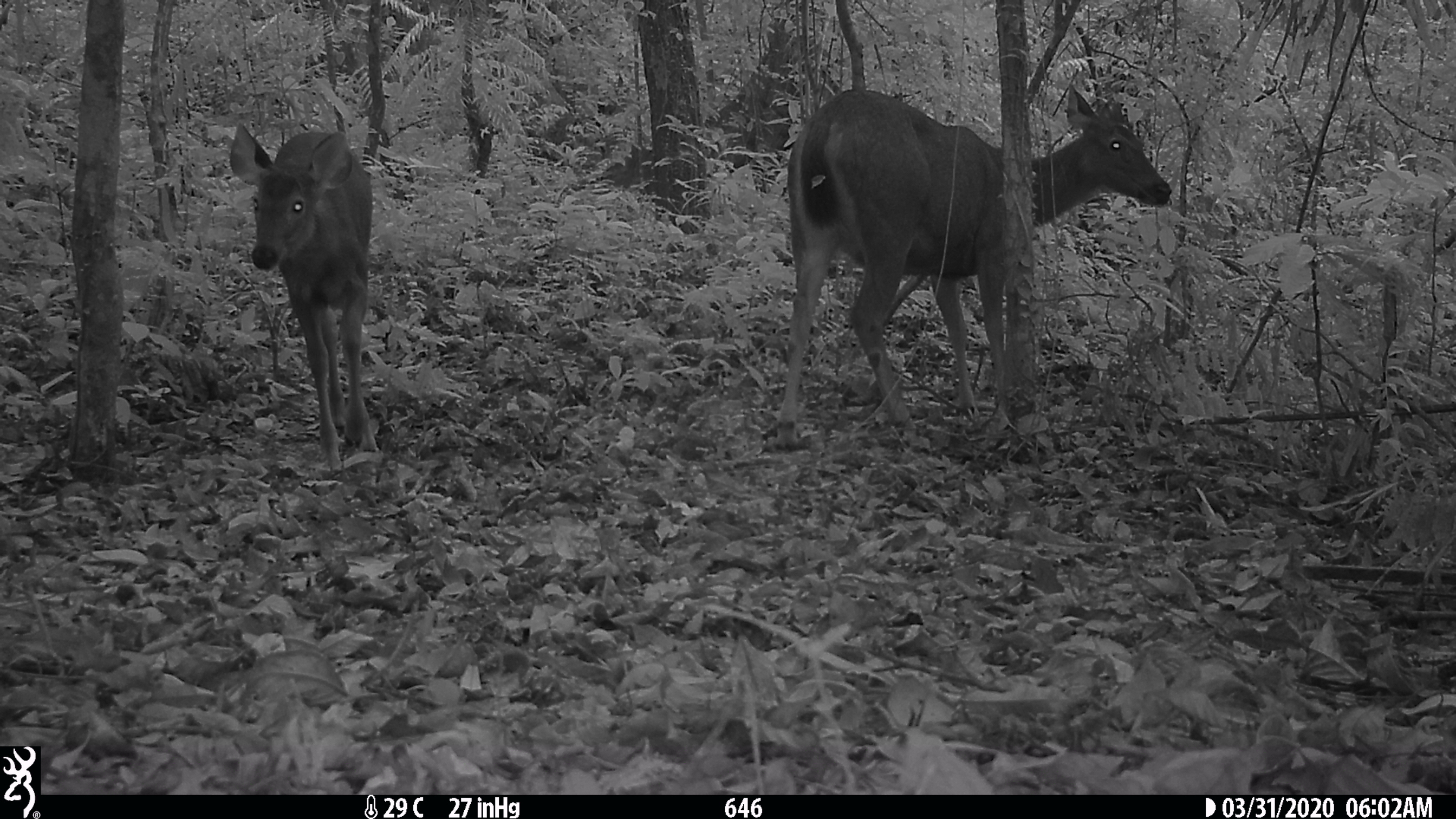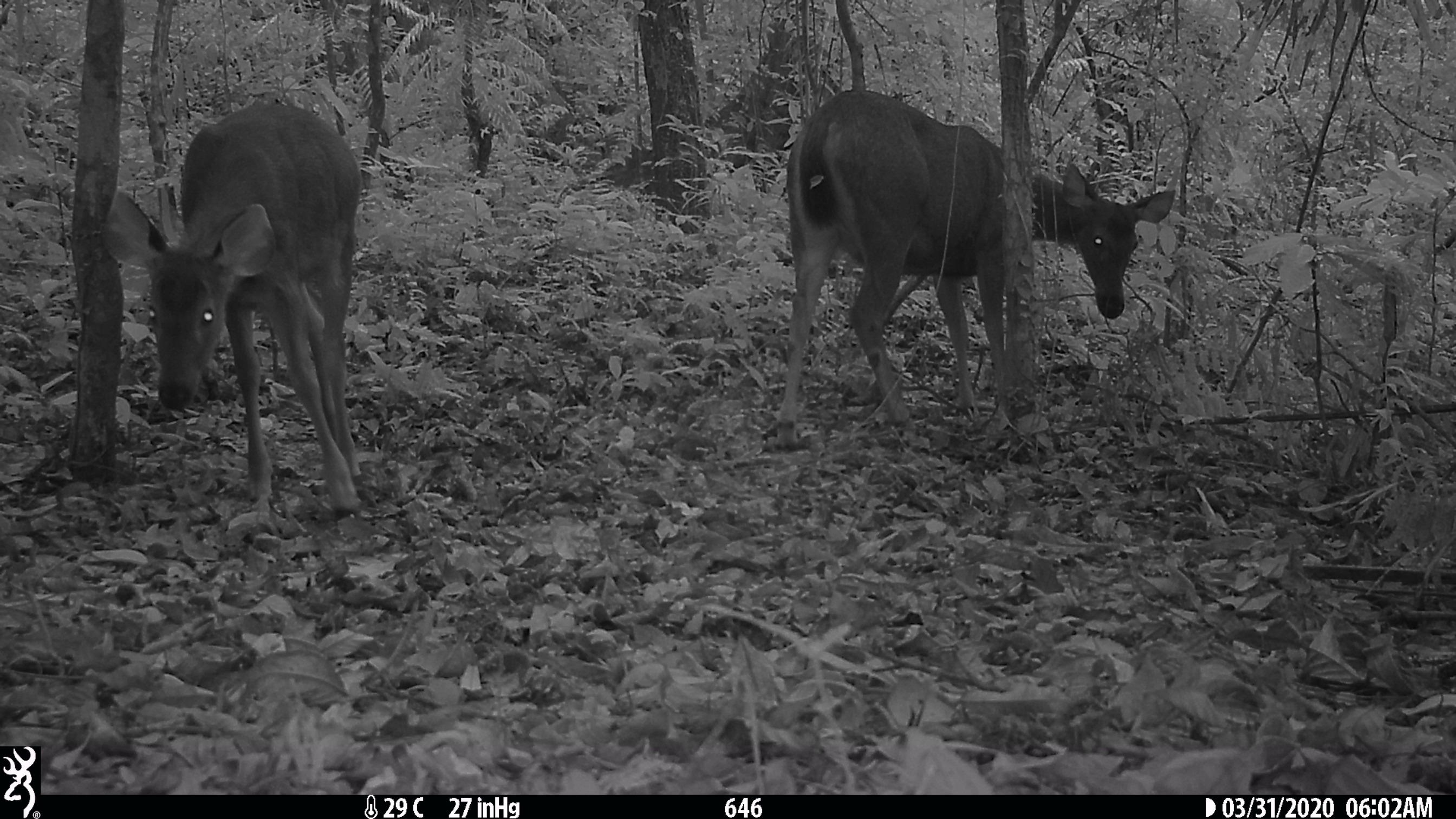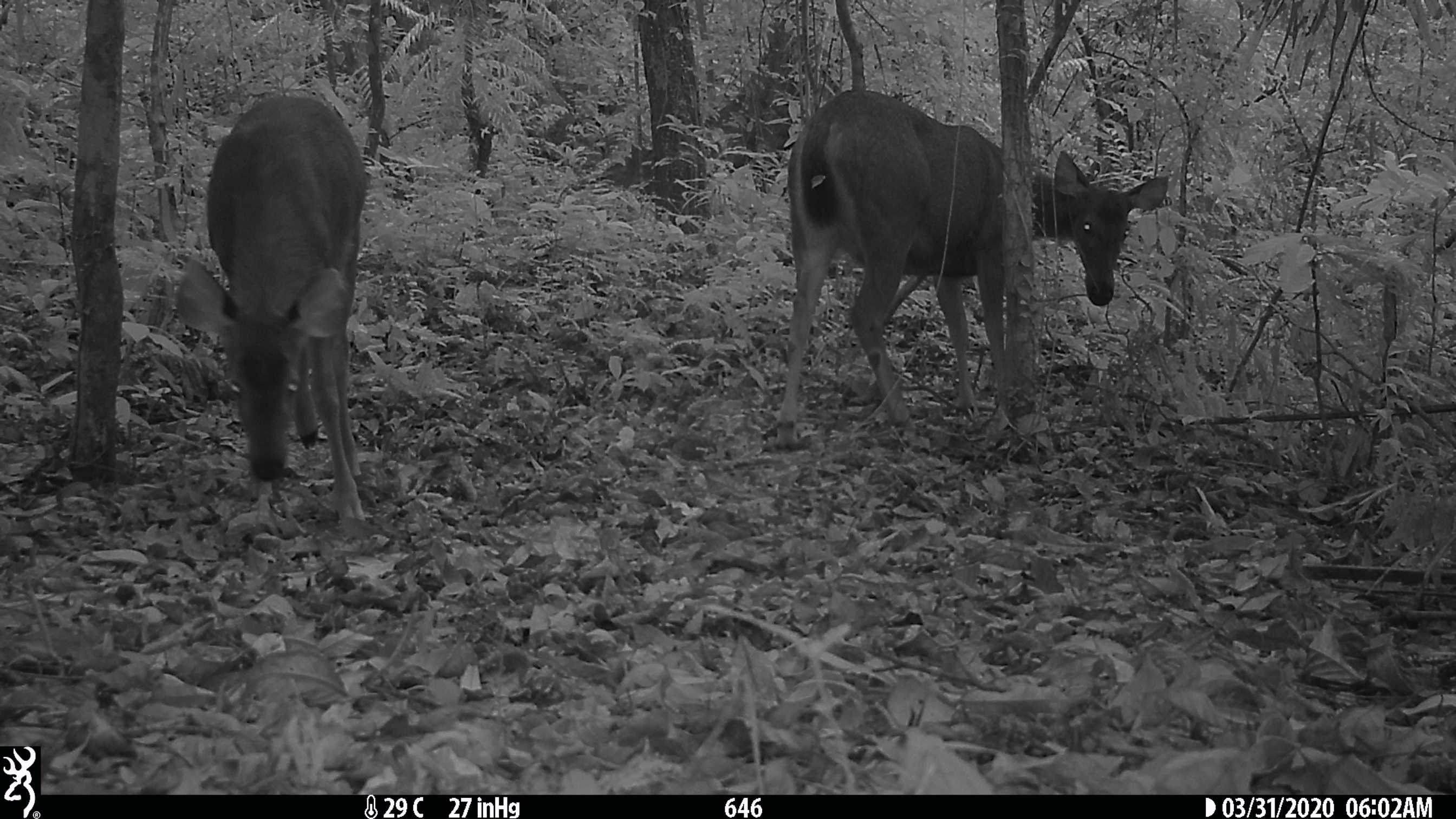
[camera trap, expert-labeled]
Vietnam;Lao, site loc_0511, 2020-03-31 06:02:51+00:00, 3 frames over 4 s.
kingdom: Animalia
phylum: Chordata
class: Mammalia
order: Artiodactyla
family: Cervidae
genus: Rusa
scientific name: Rusa unicolor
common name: sambar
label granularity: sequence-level